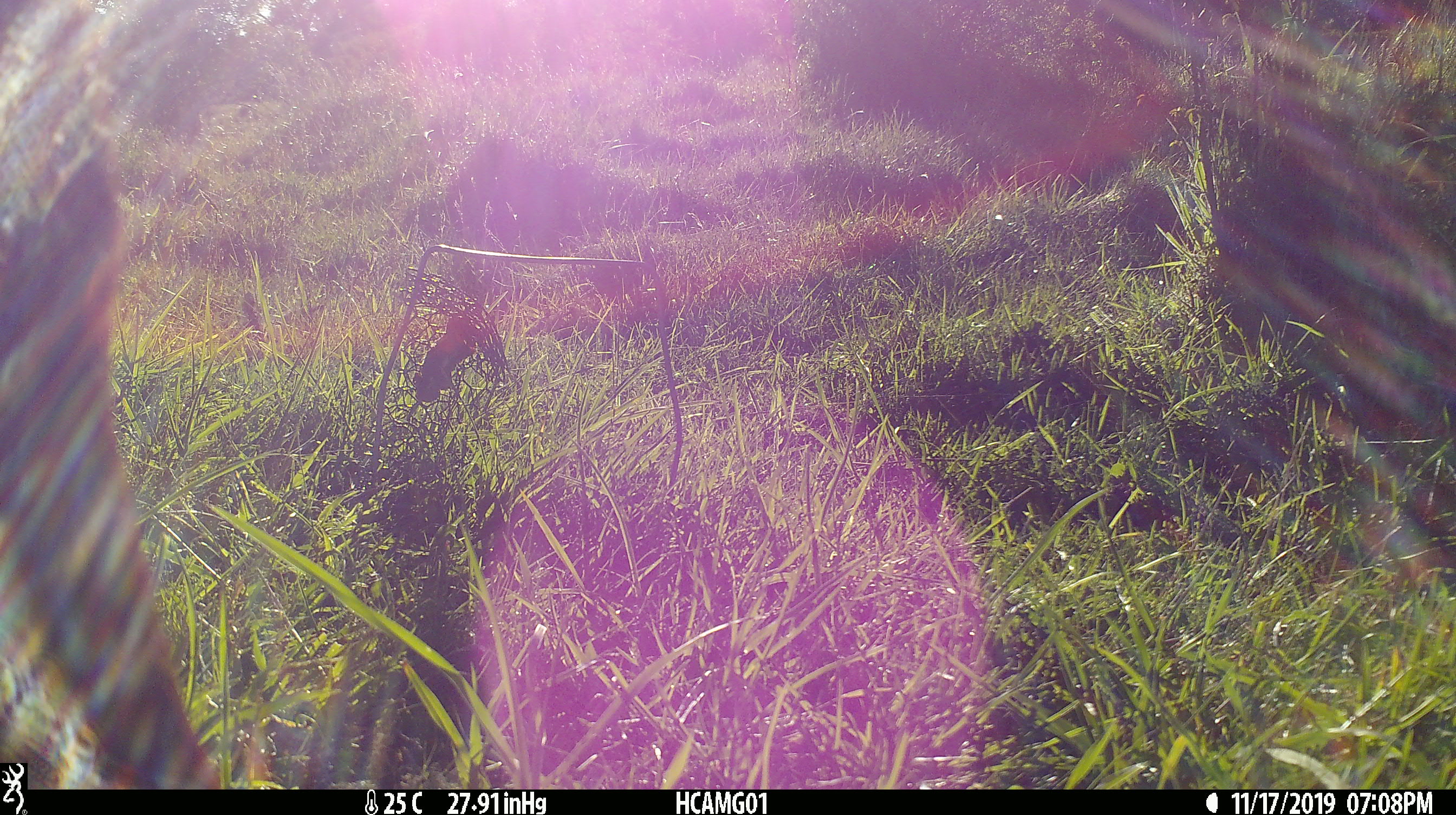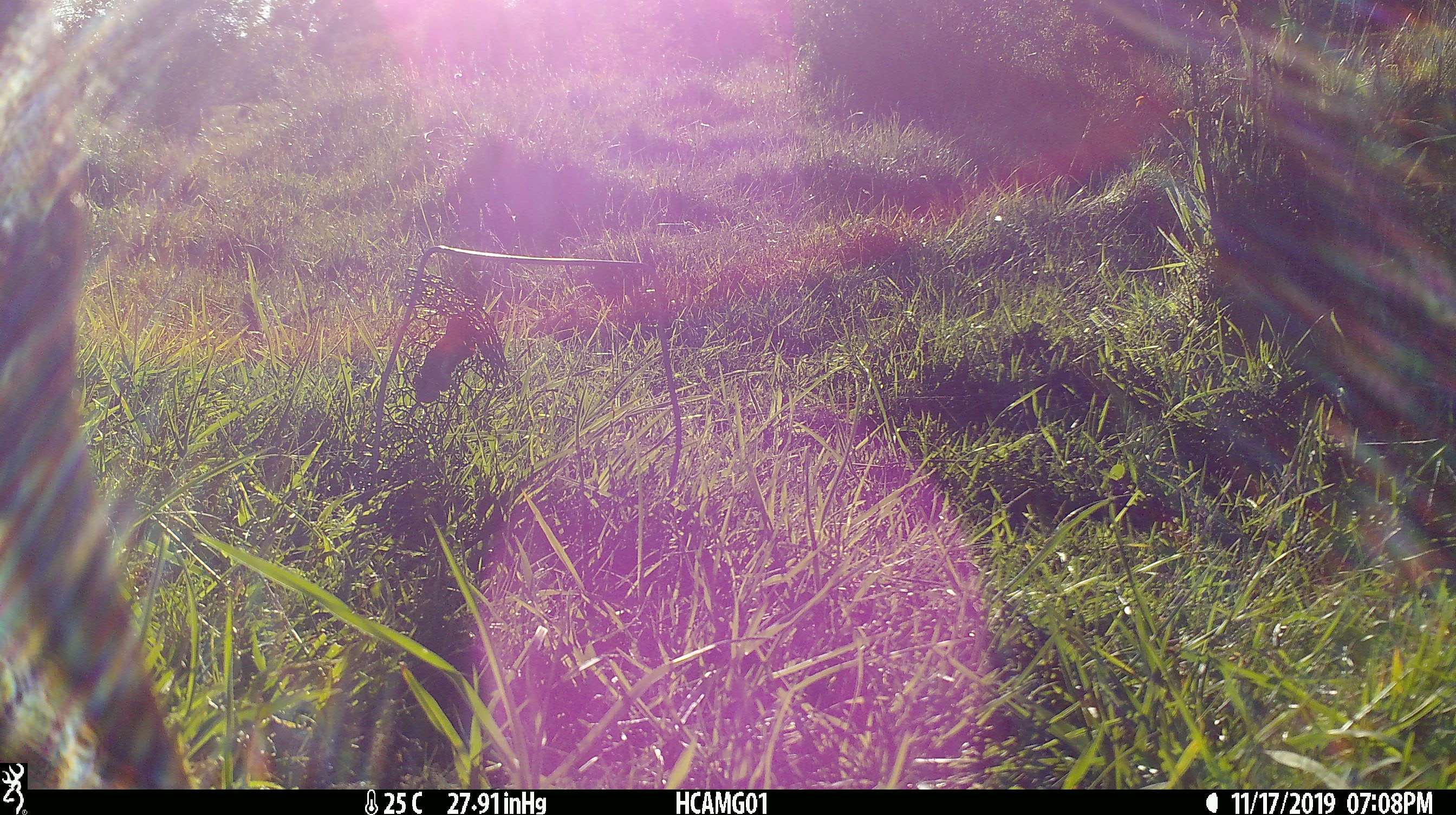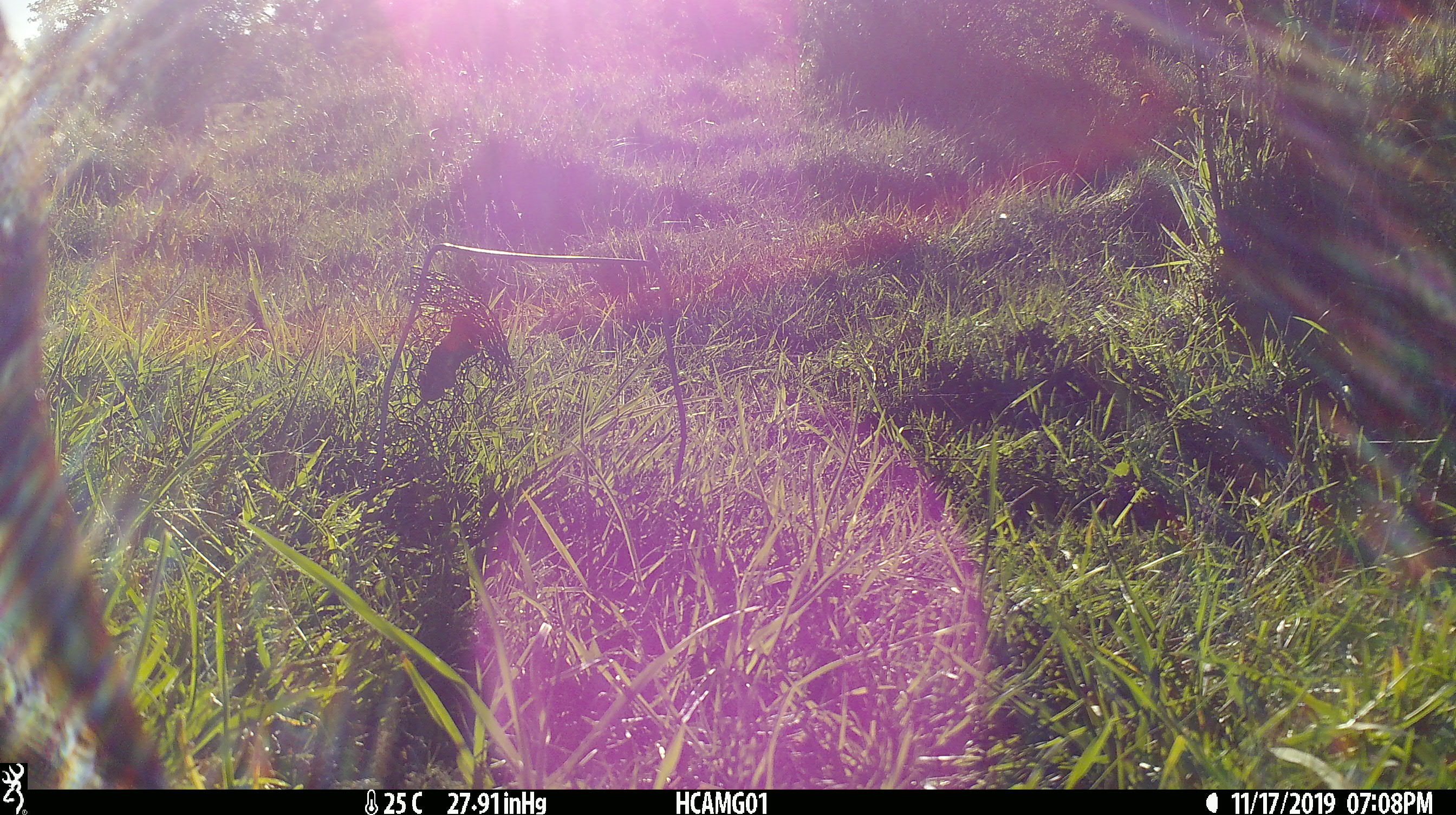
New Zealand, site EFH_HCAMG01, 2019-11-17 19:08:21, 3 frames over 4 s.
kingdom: Animalia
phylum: Chordata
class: Mammalia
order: Artiodactyla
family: Bovidae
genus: Bos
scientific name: Bos taurus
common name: domestic cow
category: cow